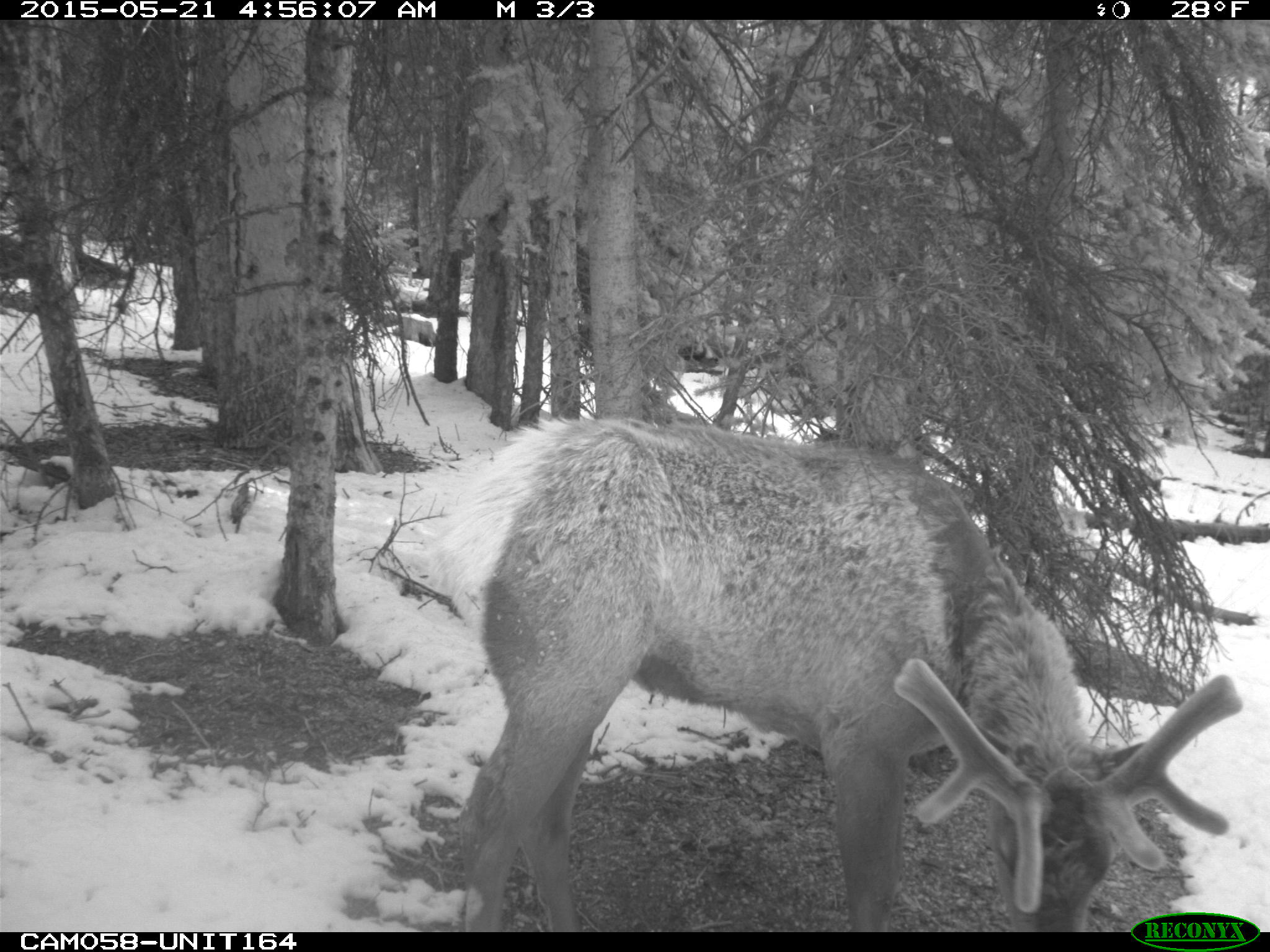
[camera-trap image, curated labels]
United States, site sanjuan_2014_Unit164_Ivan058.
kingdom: Animalia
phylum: Chordata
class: Mammalia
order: Artiodactyla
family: Cervidae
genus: Cervus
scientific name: Cervus elaphus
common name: red deer